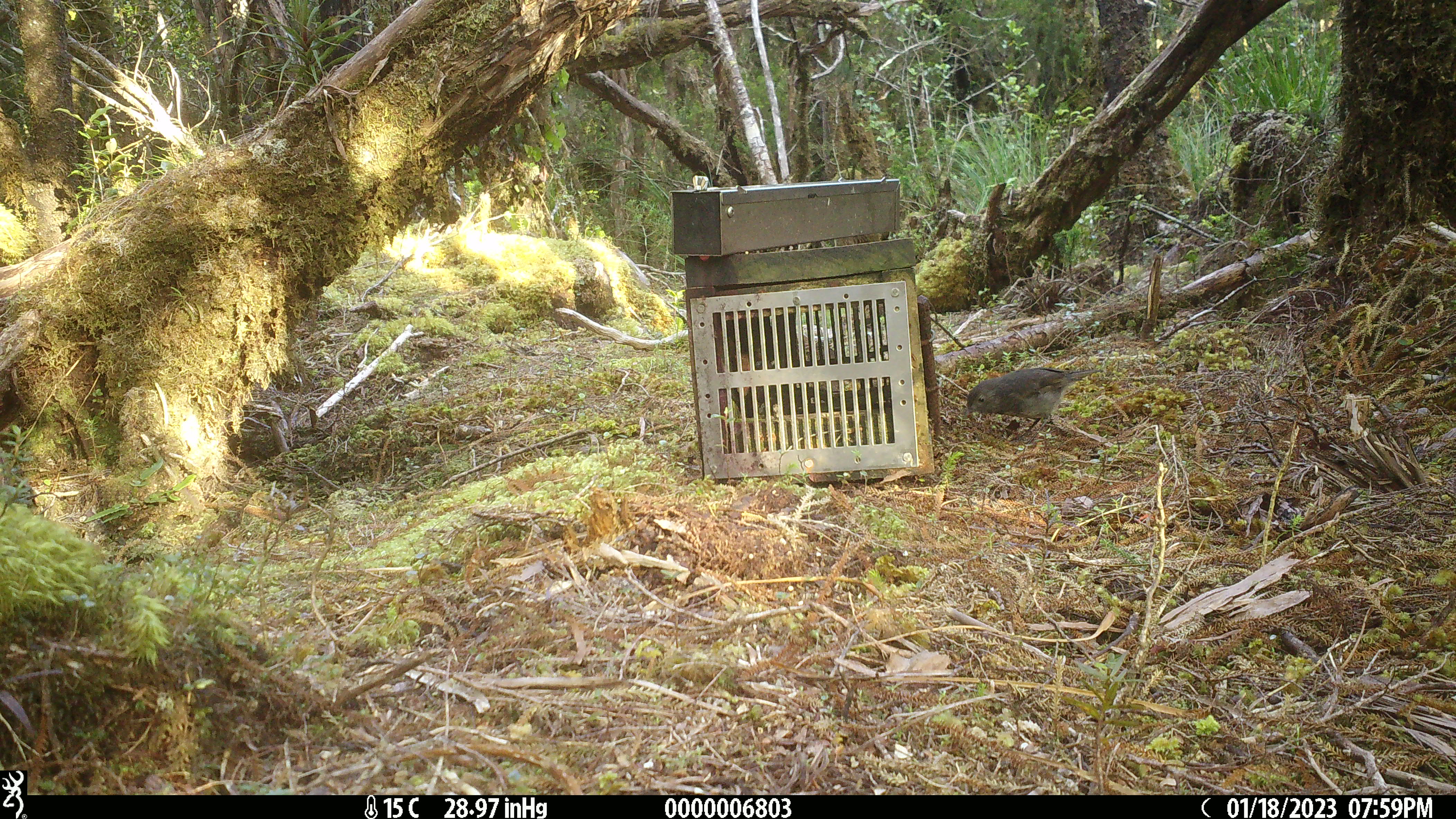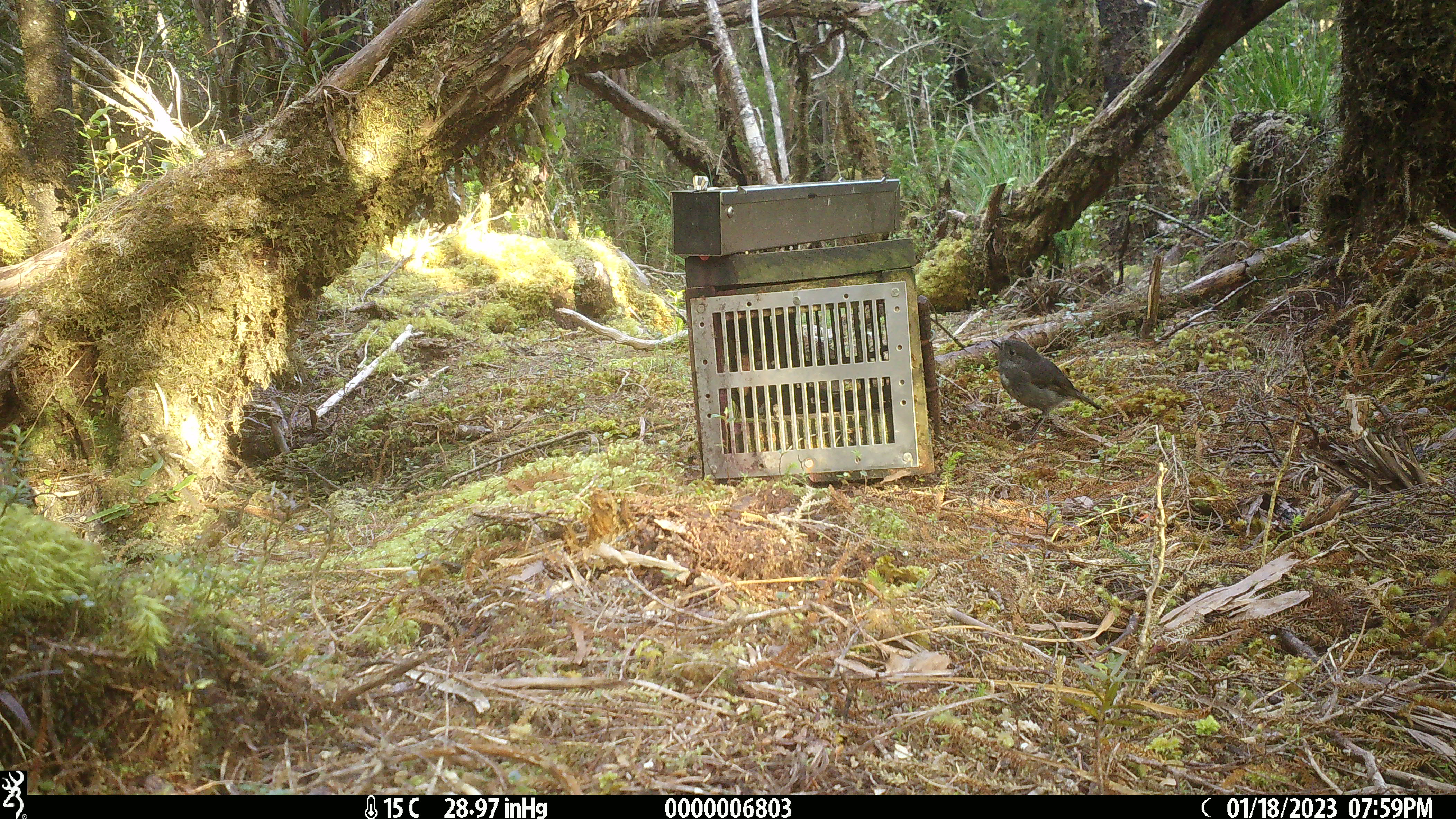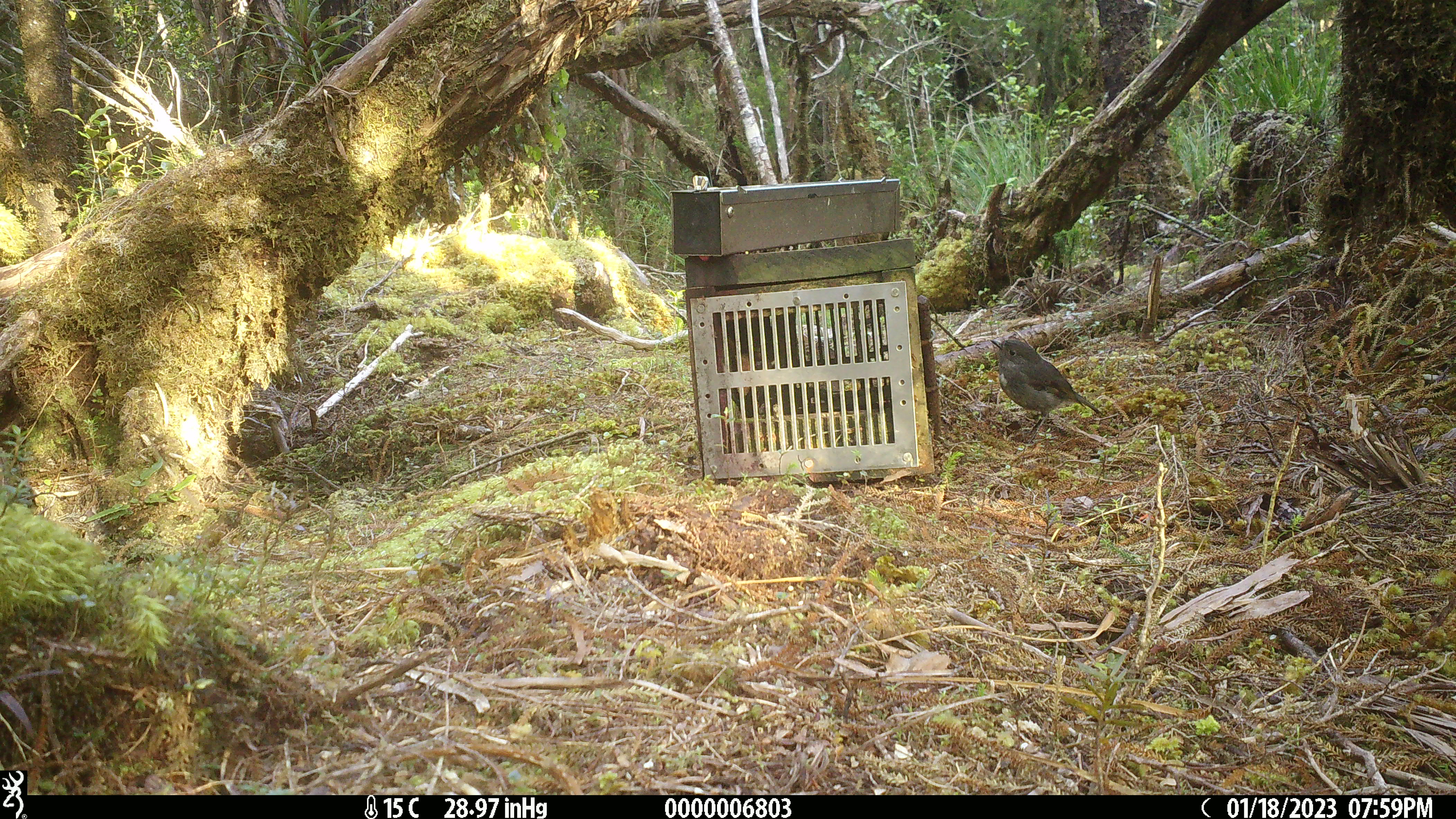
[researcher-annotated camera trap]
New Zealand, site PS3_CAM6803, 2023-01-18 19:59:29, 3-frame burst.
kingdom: Animalia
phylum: Chordata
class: Aves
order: Passeriformes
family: Petroicidae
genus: Petroica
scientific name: Petroica australis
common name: new zealand robin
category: robin